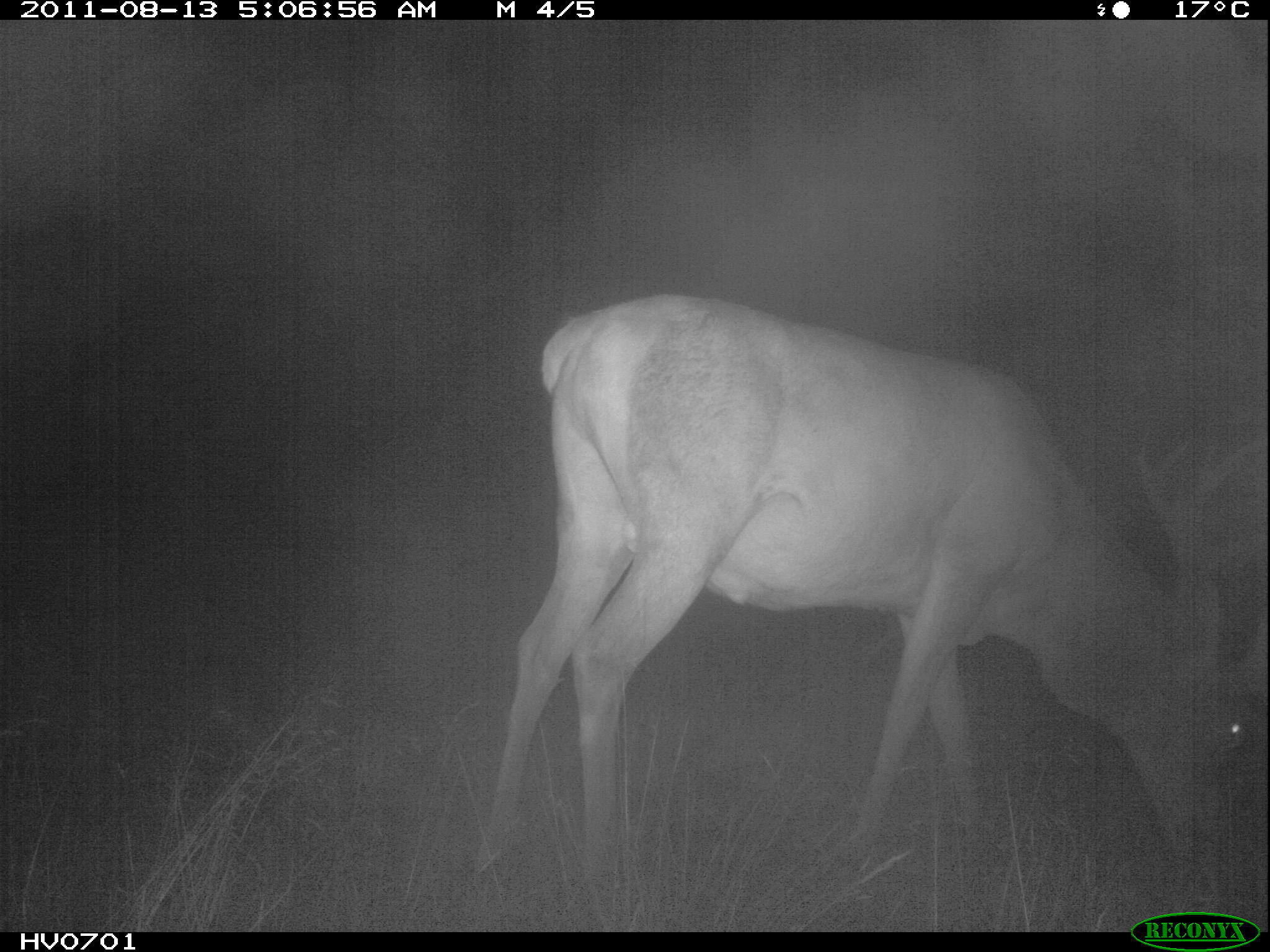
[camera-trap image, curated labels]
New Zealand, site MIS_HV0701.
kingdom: Animalia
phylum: Chordata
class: Mammalia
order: Artiodactyla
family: Cervidae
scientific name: Cervidae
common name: deer